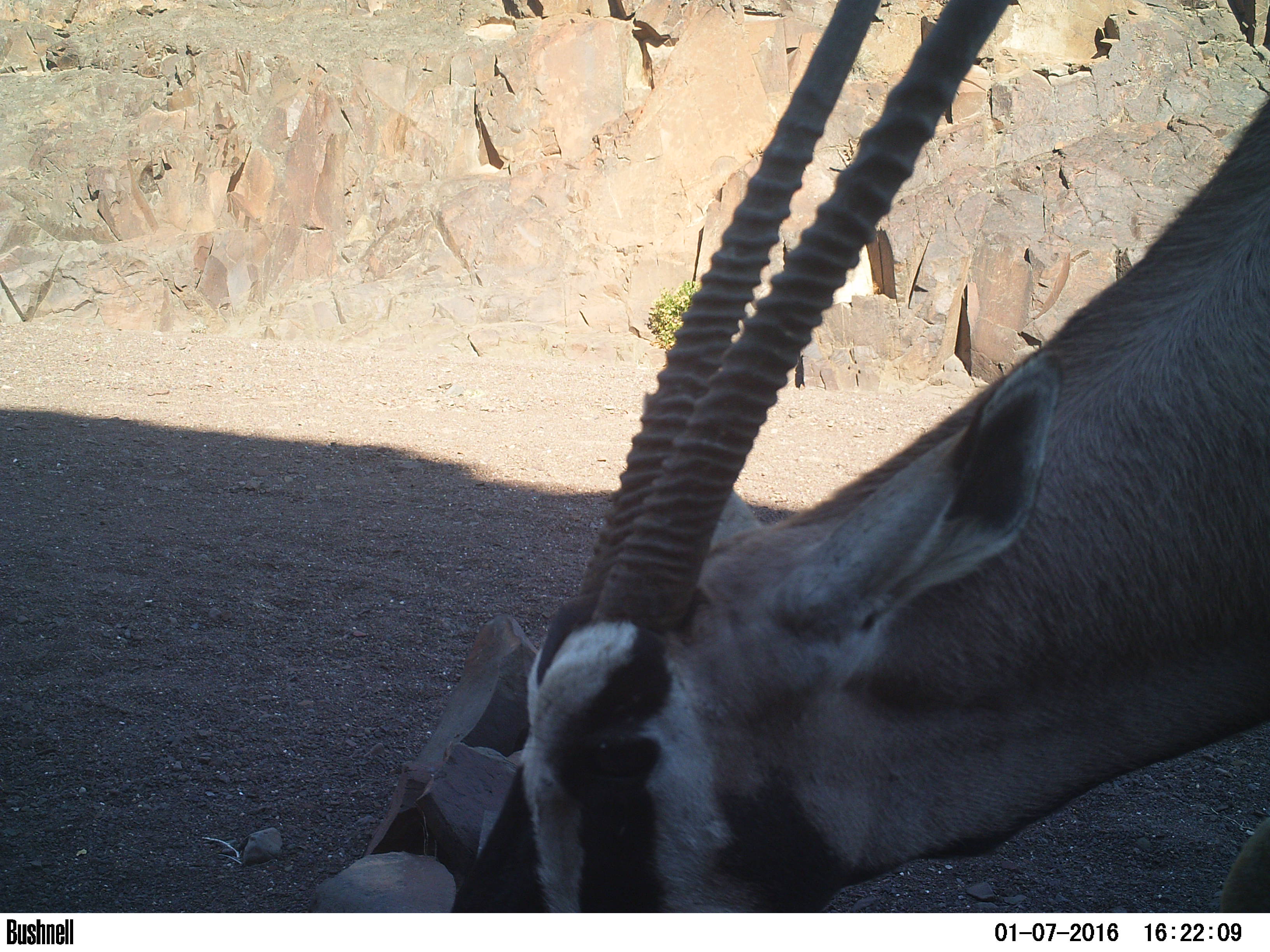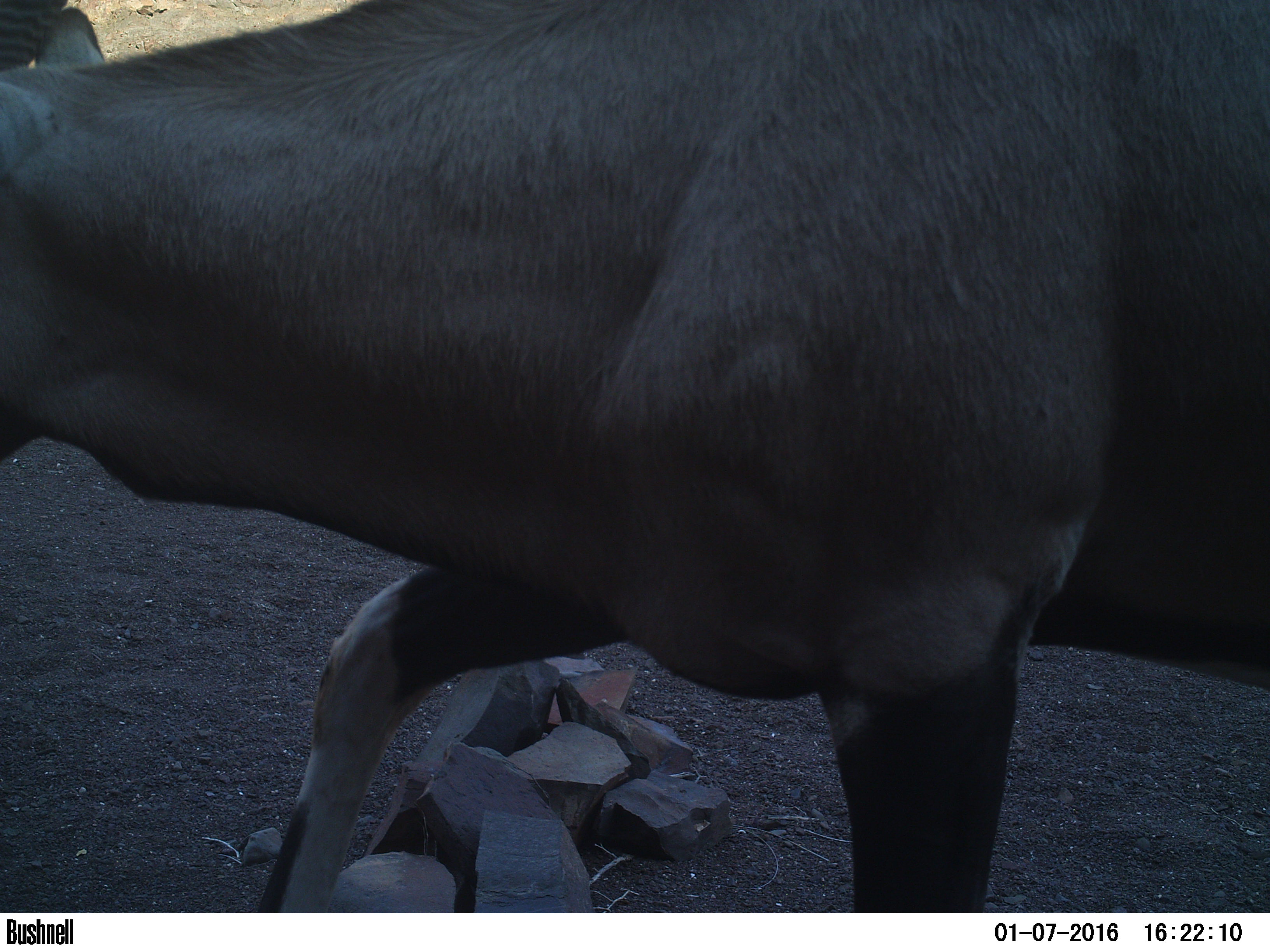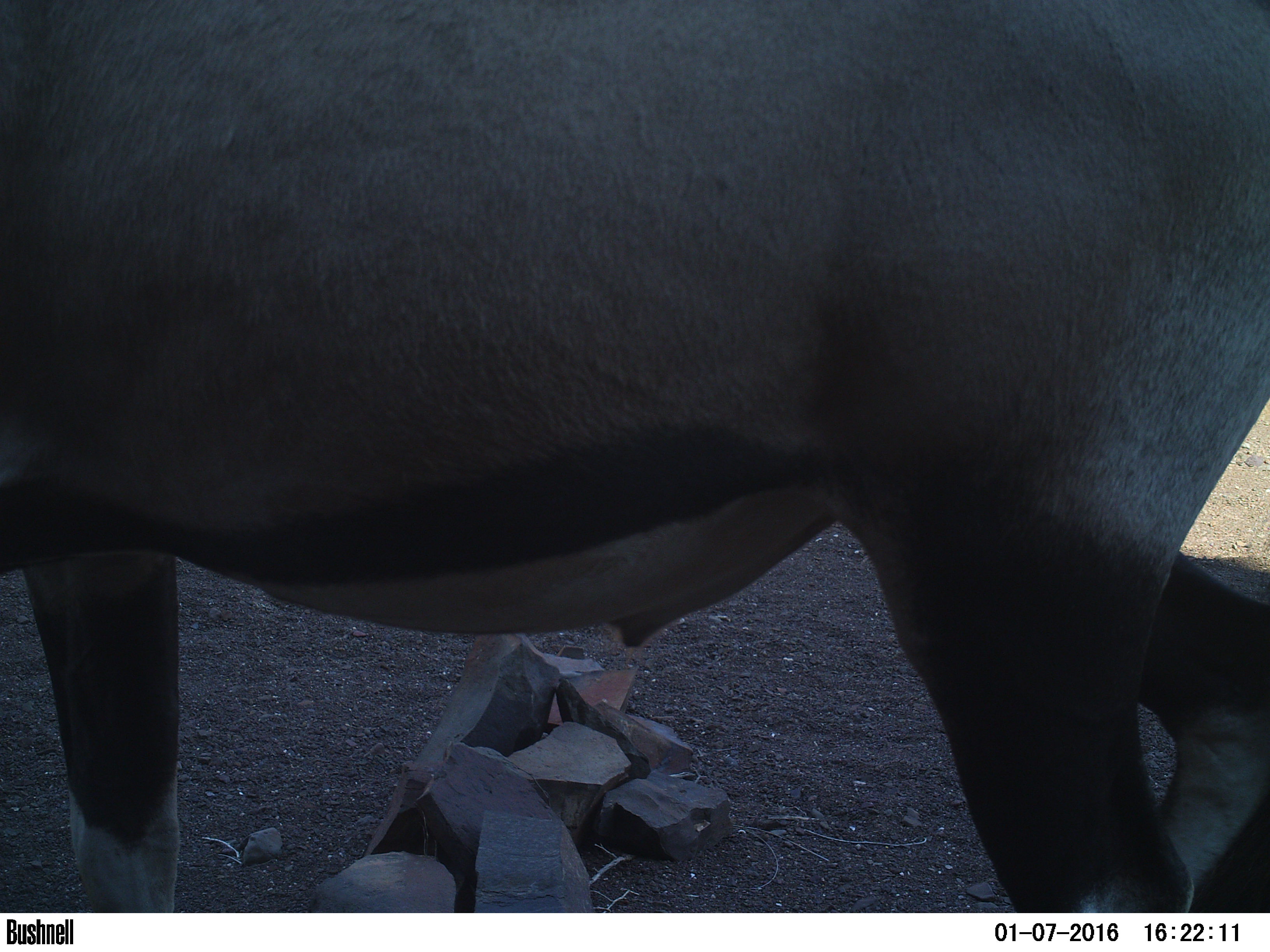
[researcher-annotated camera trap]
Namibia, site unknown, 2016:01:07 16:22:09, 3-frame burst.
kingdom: Animalia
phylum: Chordata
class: Mammalia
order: Artiodactyla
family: Bovidae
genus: Oryx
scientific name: Oryx gazella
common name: gemsbok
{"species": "Oryx gazella (gemsbok)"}